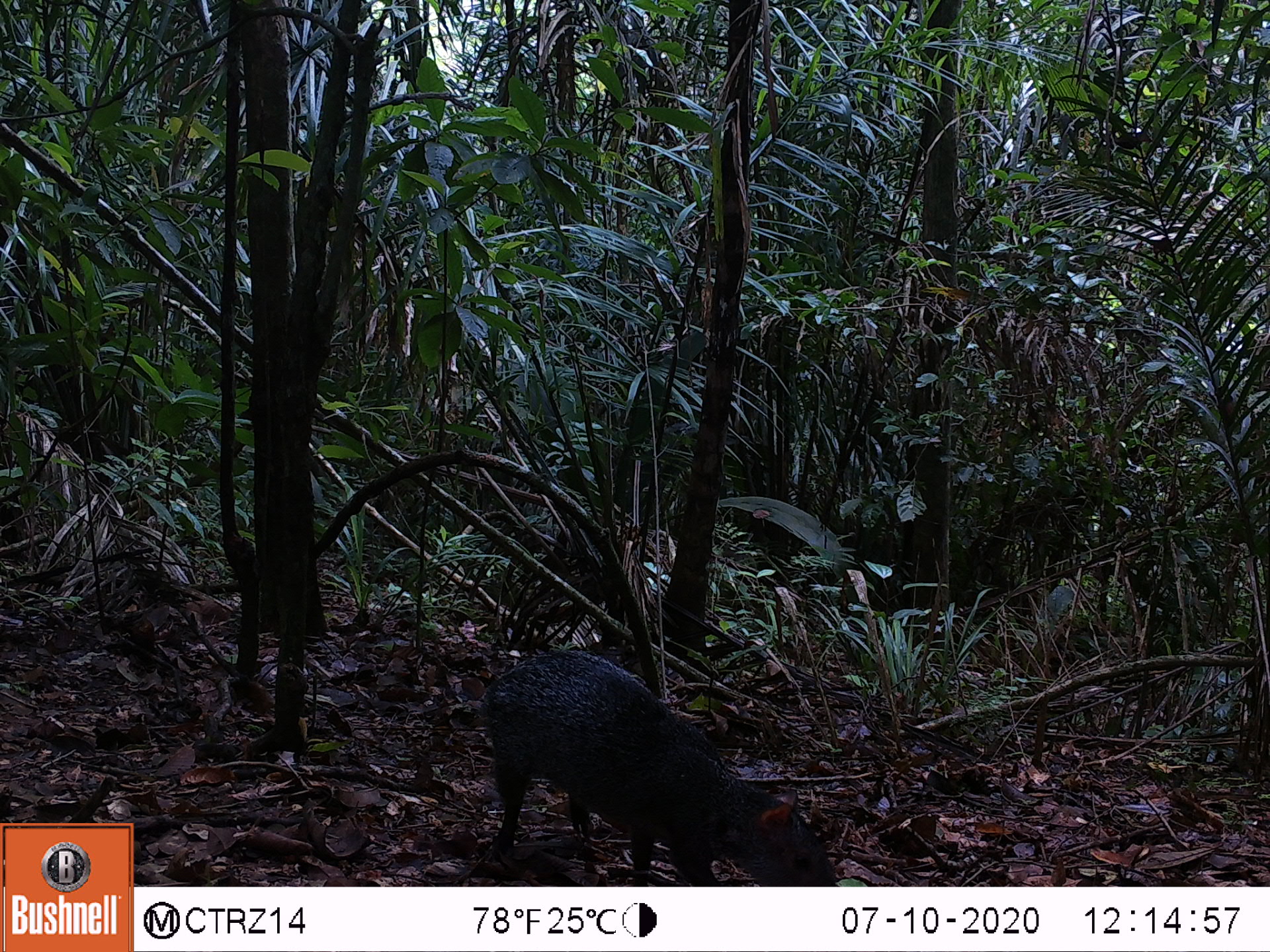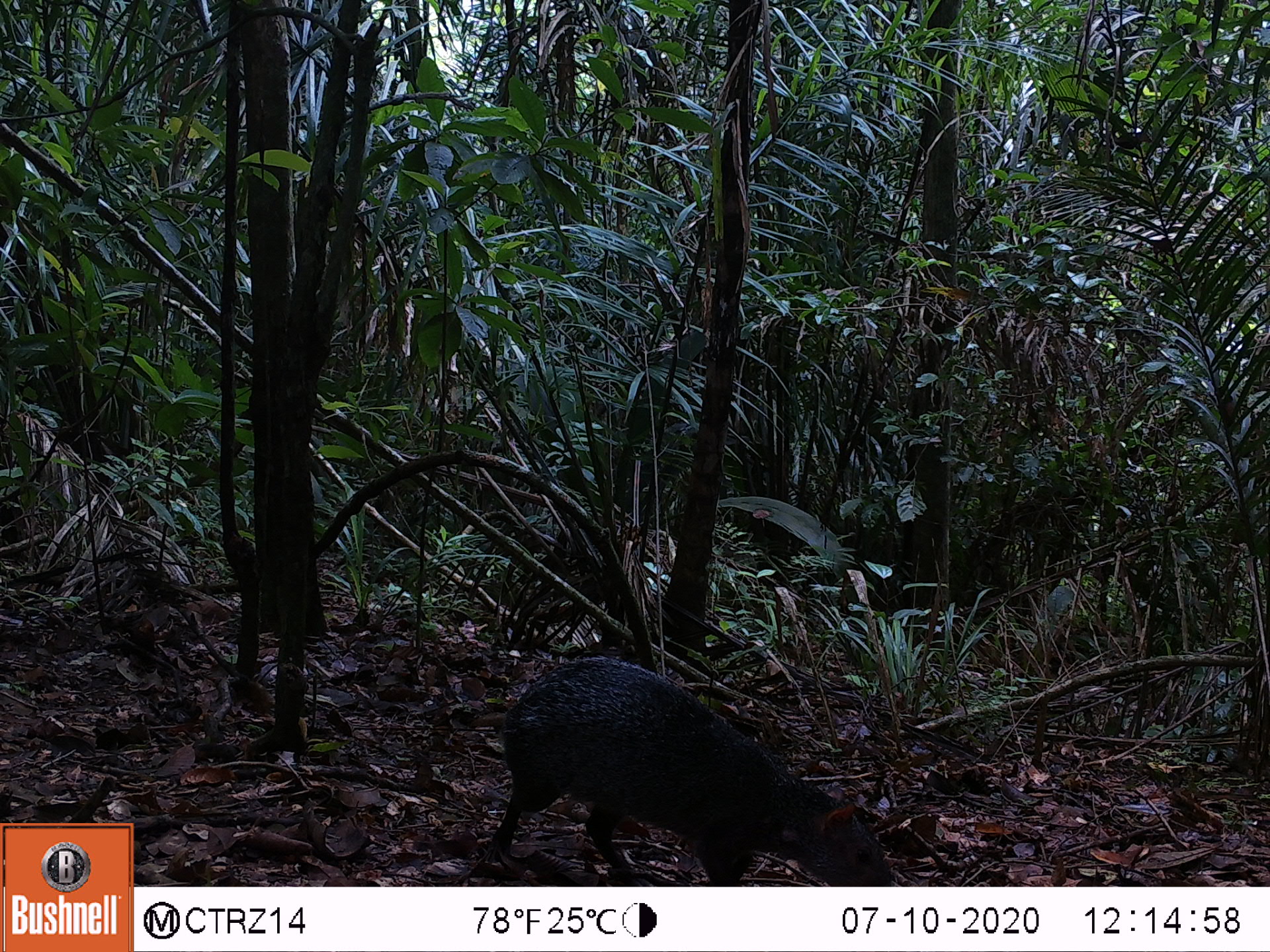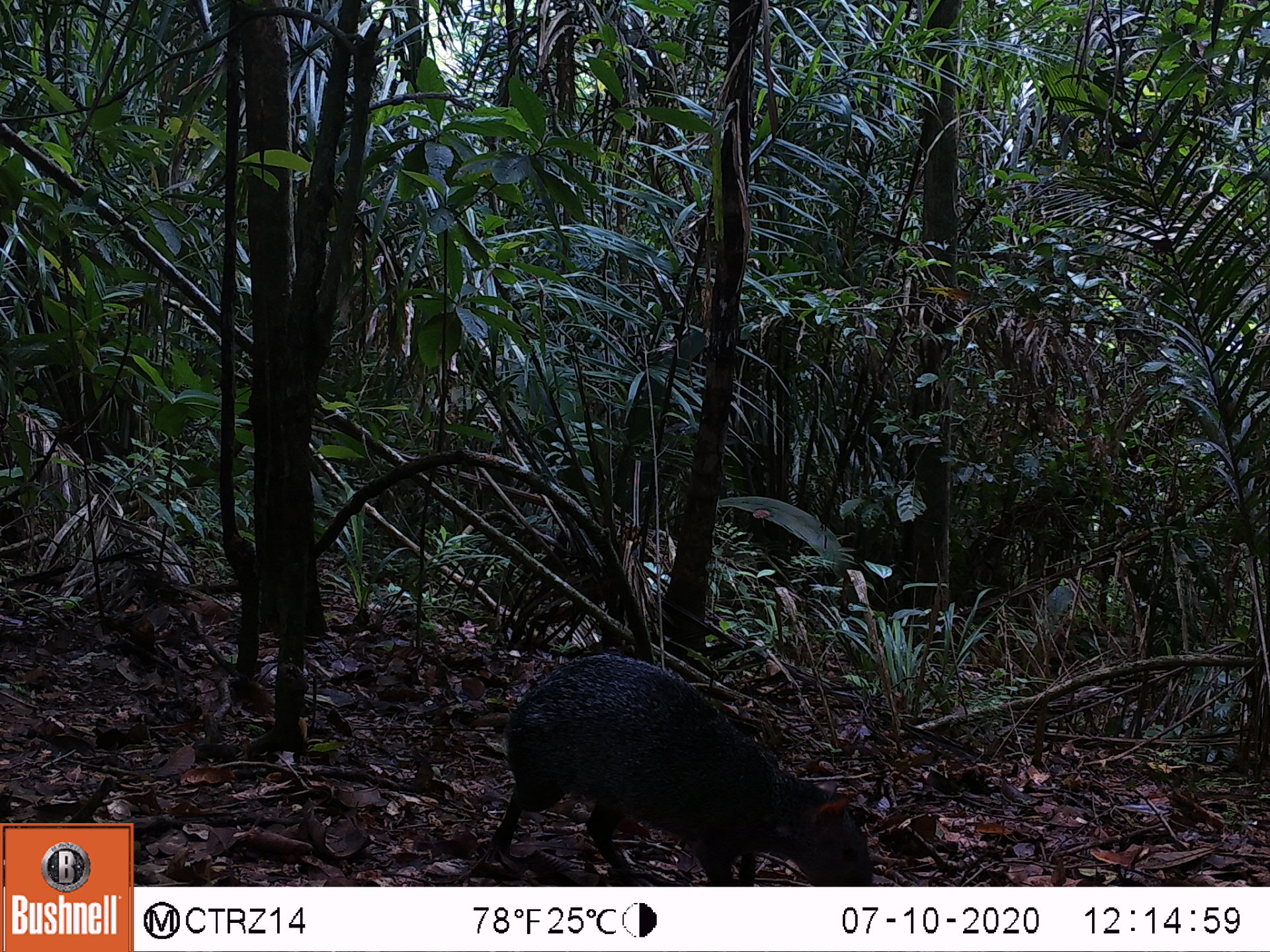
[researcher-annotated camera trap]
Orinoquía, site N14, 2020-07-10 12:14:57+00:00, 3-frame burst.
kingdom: Animalia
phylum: Chordata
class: Mammalia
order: Rodentia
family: Dasyproctidae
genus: Dasyprocta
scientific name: Dasyprocta fuliginosa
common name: black agouti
Black agouti (Dasyprocta fuliginosa).